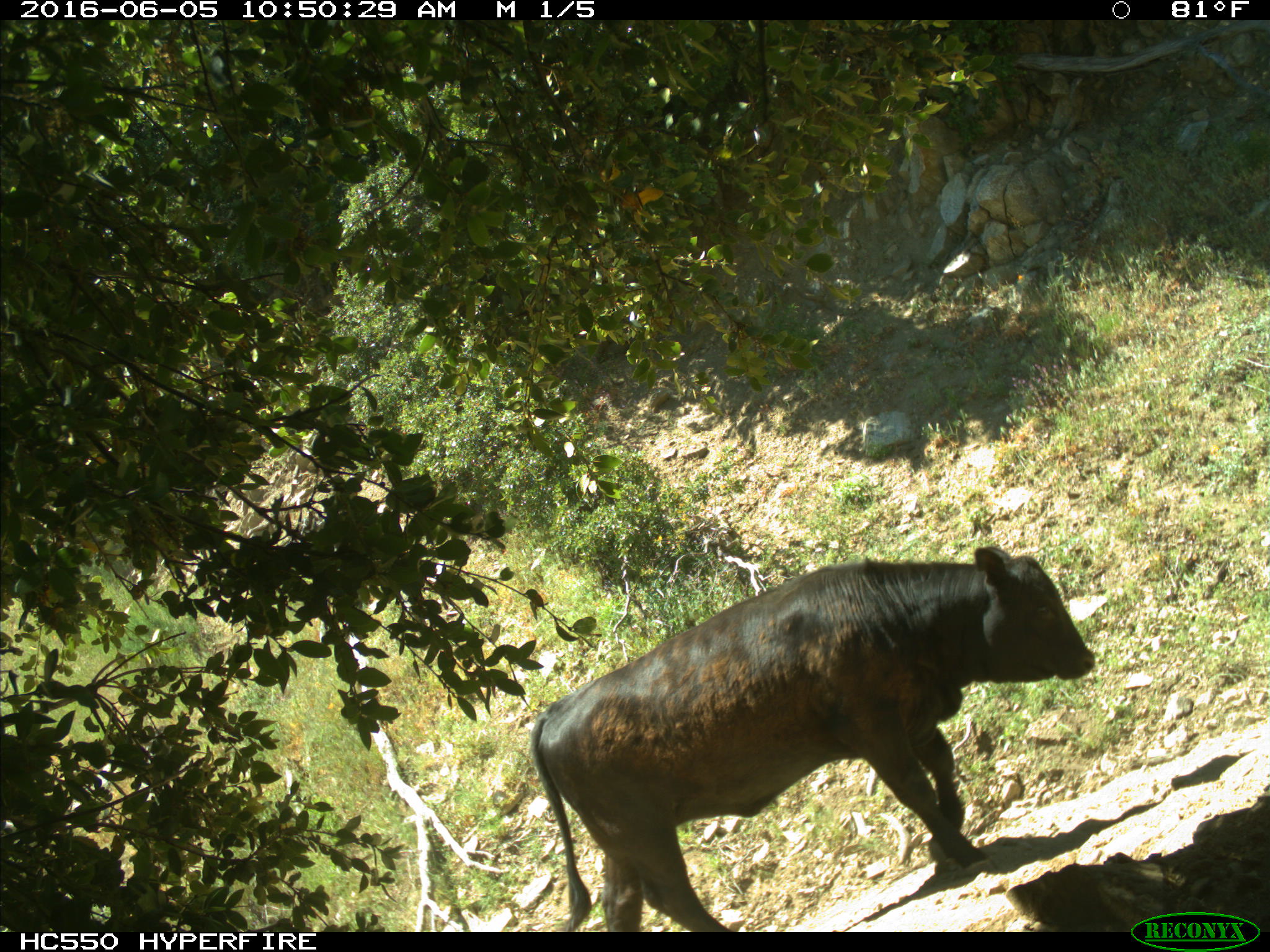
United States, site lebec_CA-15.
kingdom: Animalia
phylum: Chordata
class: Mammalia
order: Artiodactyla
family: Bovidae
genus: Bos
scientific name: Bos taurus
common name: domestic cow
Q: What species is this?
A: Bos taurus (domestic cow).